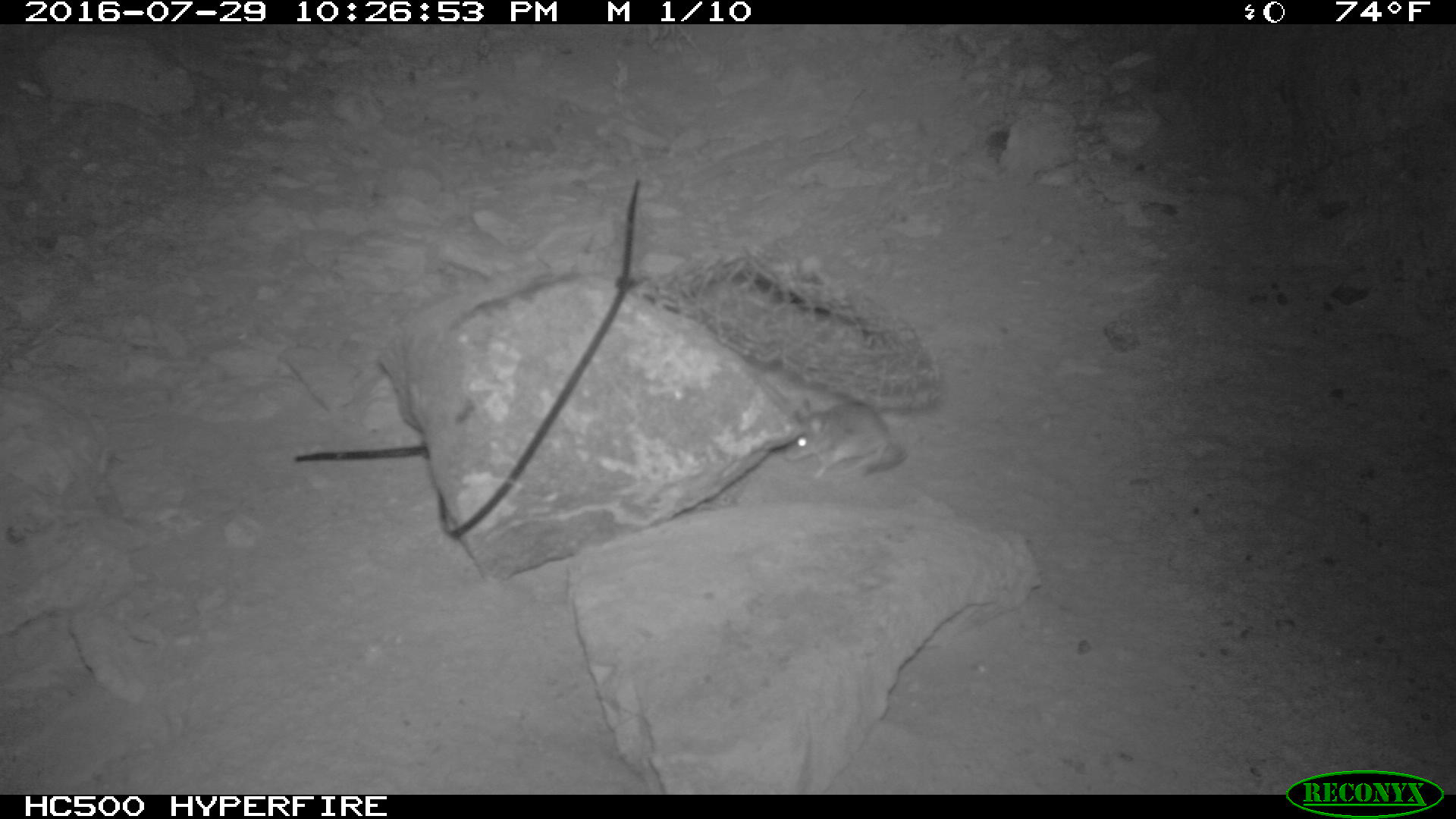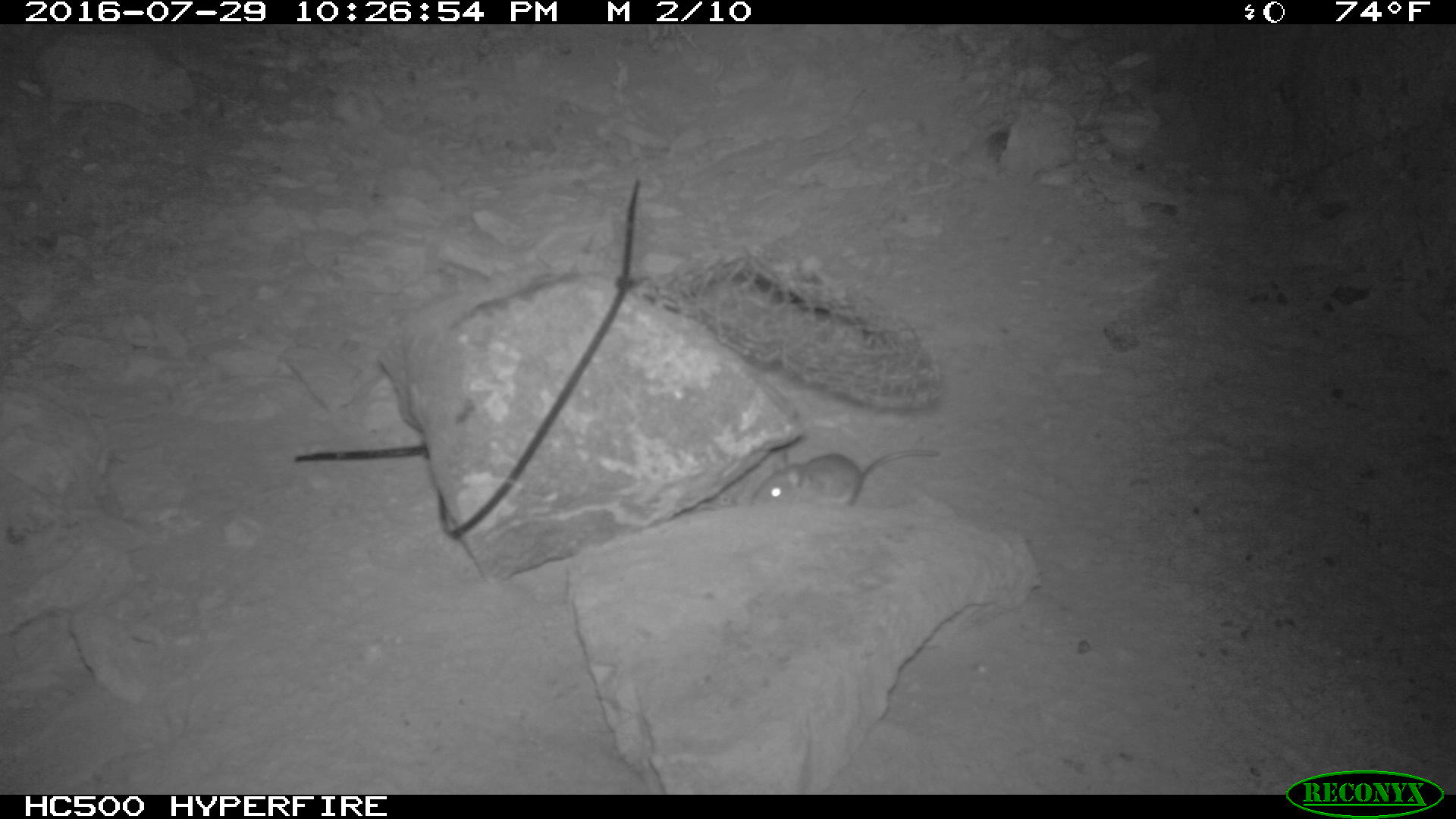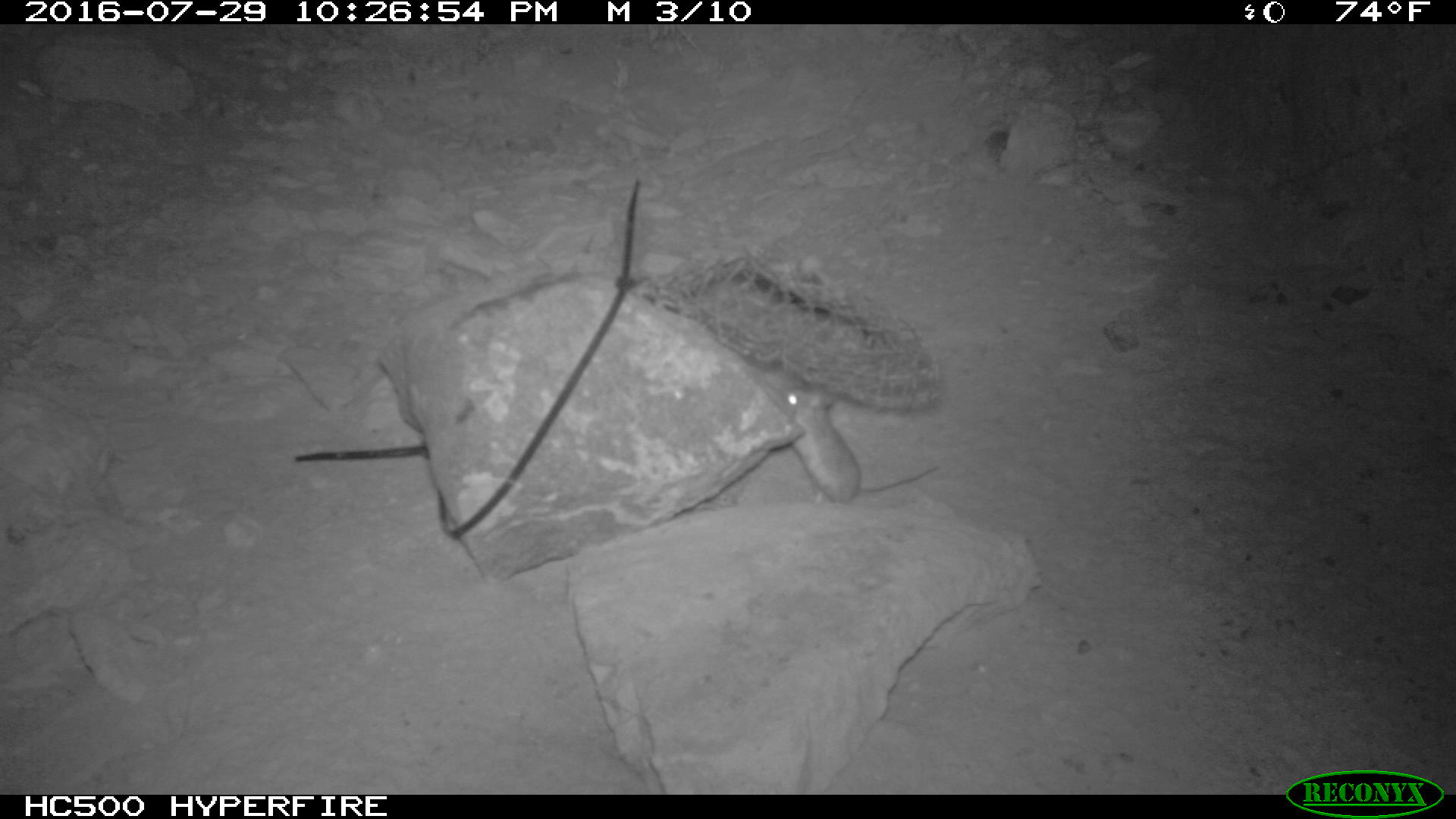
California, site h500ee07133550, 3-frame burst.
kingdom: Animalia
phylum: Chordata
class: Mammalia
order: Rodentia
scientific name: Rodentia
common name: rodent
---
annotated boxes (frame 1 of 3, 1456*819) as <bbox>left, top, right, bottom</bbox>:
rodent: <bbox>788, 399, 908, 479</bbox>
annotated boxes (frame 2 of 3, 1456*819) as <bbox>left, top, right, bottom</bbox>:
rodent: <bbox>745, 448, 942, 507</bbox>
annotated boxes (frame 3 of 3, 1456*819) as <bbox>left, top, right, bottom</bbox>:
rodent: <bbox>778, 384, 941, 515</bbox>